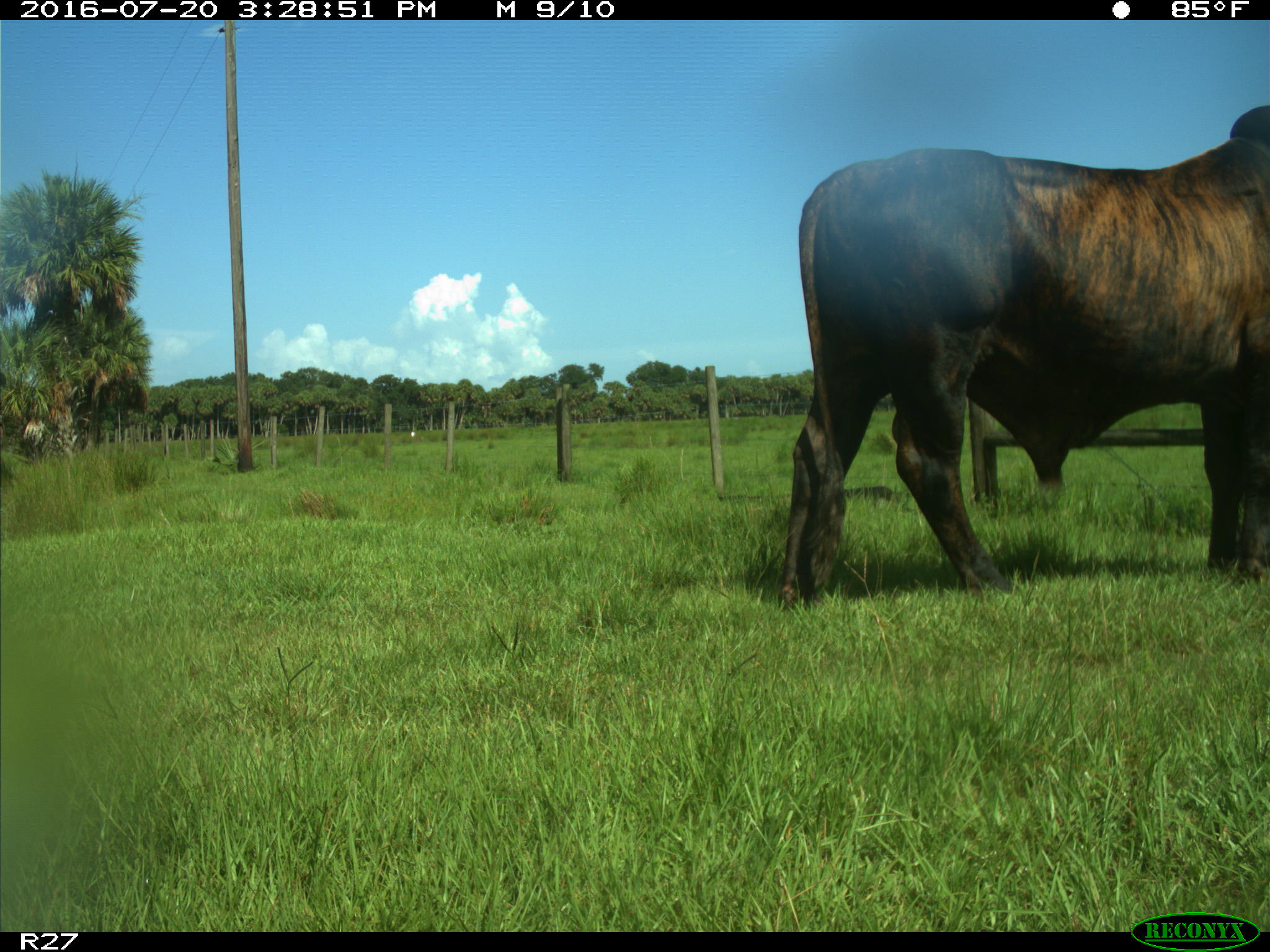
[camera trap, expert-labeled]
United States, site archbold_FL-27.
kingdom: Animalia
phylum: Chordata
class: Mammalia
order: Artiodactyla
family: Bovidae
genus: Bos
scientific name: Bos taurus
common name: domestic cow